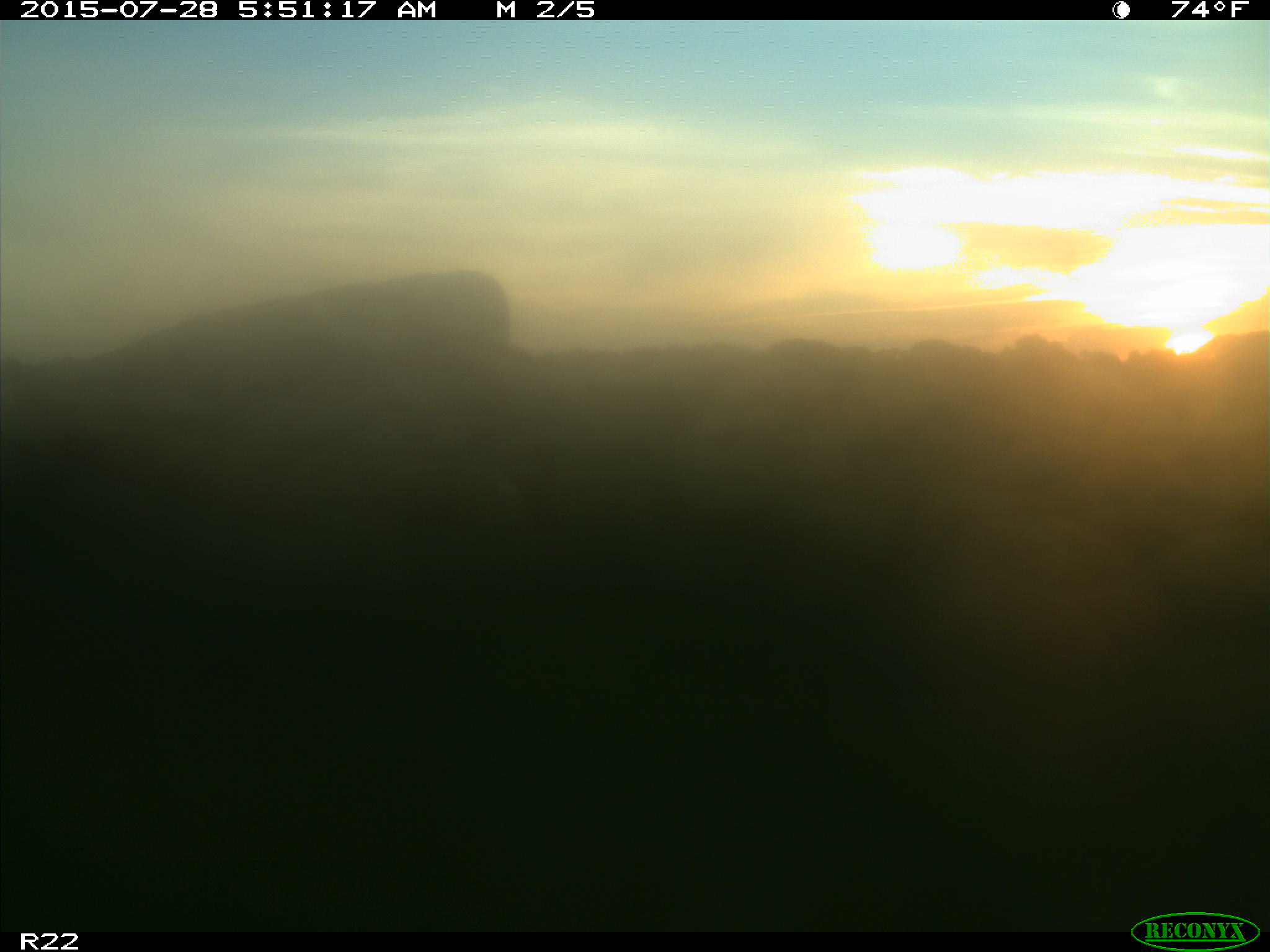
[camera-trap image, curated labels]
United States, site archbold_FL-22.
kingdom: Animalia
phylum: Chordata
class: Mammalia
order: Artiodactyla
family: Bovidae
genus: Bos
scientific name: Bos taurus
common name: domestic cow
Bos taurus (domestic cow).